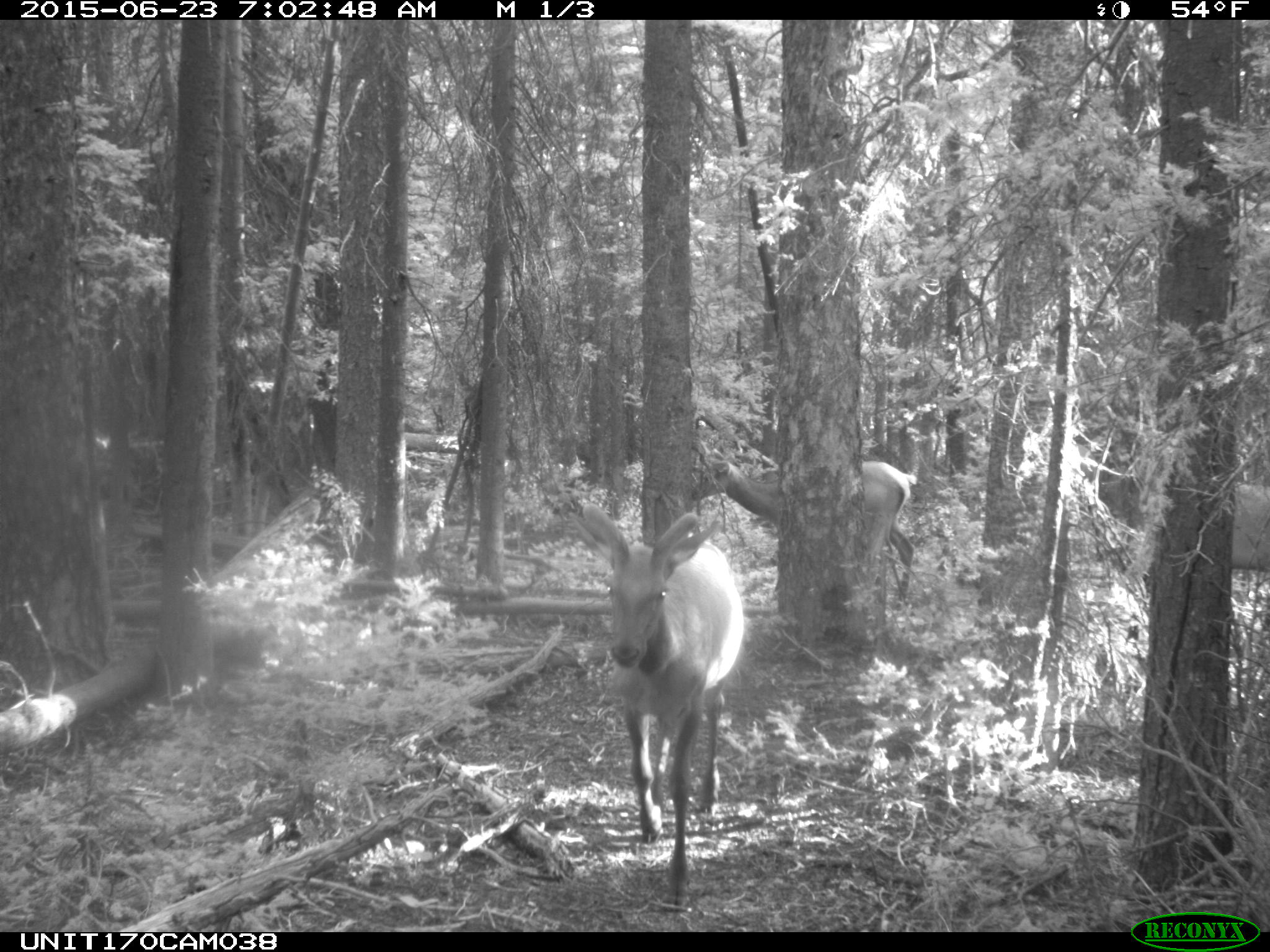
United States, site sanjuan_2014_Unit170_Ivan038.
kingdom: Animalia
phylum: Chordata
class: Mammalia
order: Artiodactyla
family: Cervidae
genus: Cervus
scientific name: Cervus elaphus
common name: red deer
Cervus elaphus (red deer).